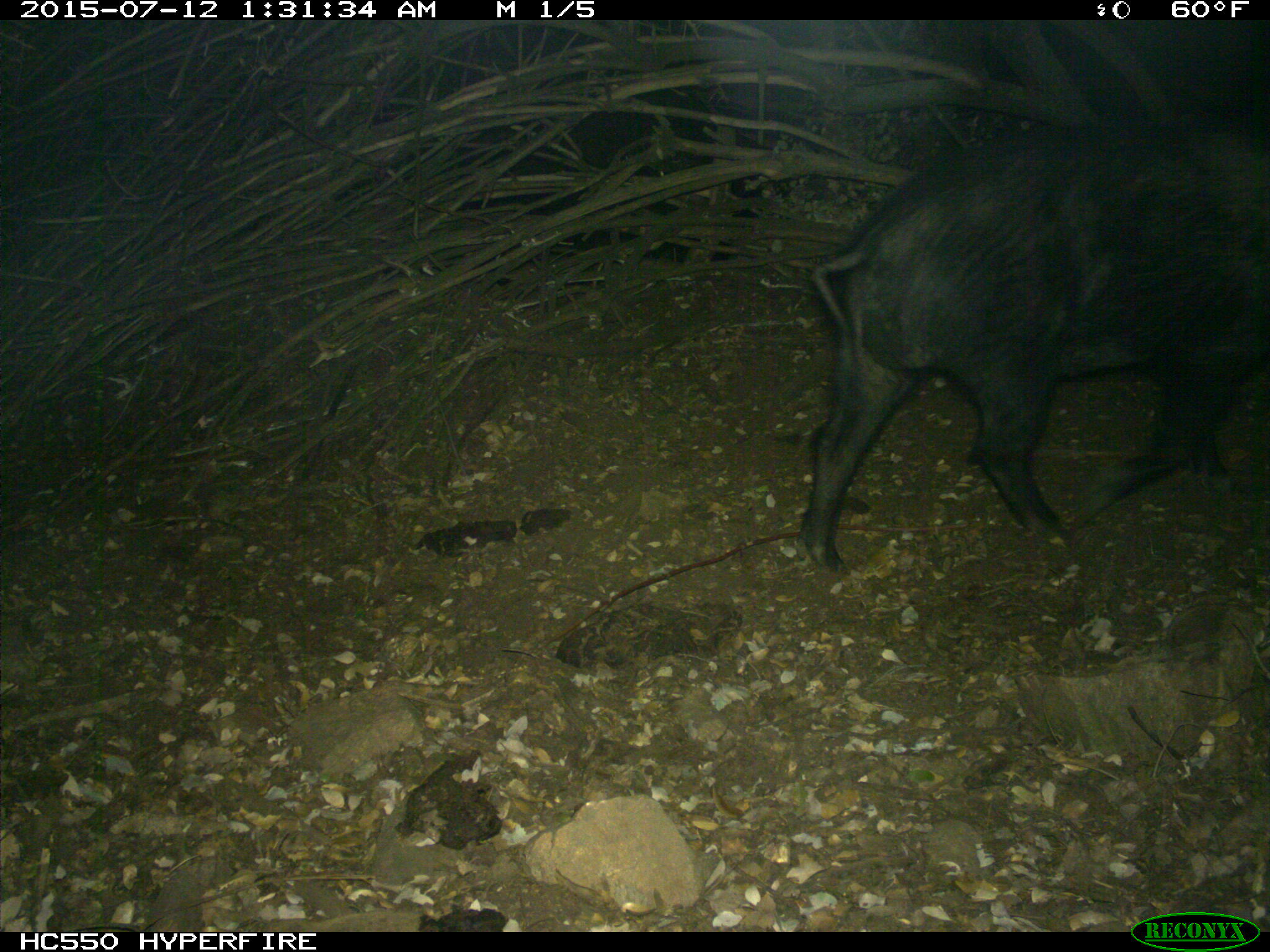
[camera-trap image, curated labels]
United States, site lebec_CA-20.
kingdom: Animalia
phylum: Chordata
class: Mammalia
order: Artiodactyla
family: Suidae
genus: Sus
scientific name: Sus scrofa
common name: wild boar